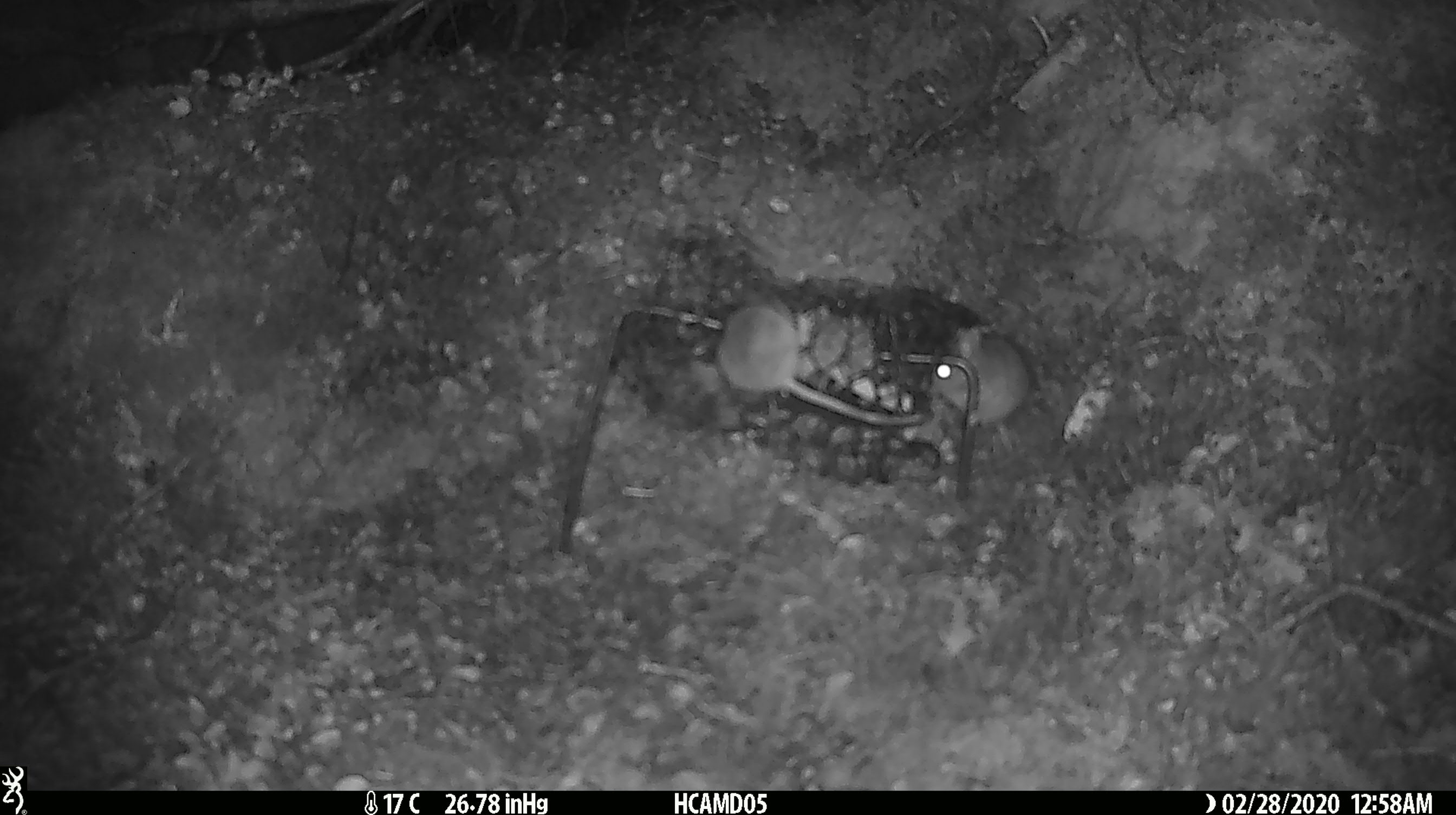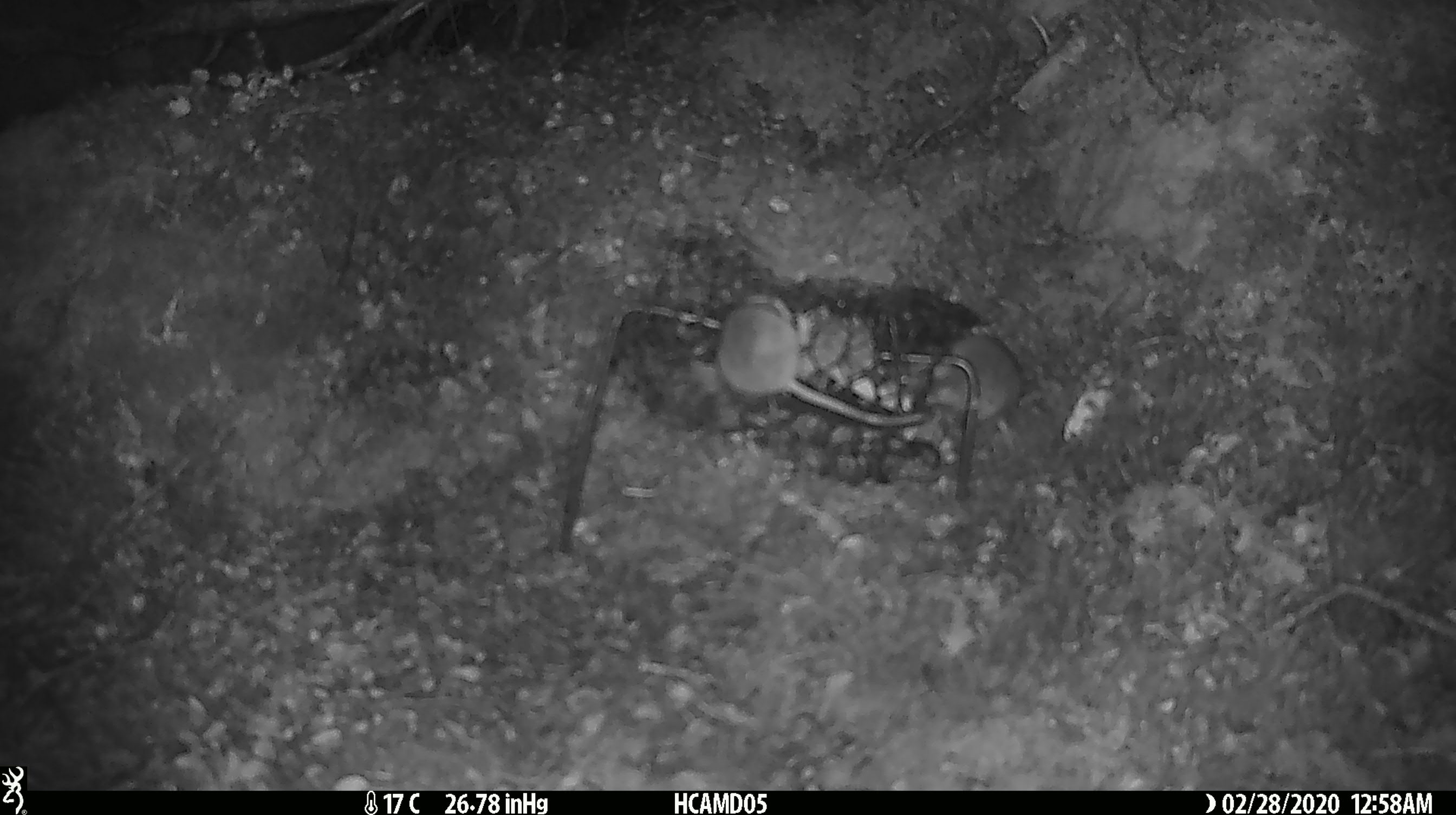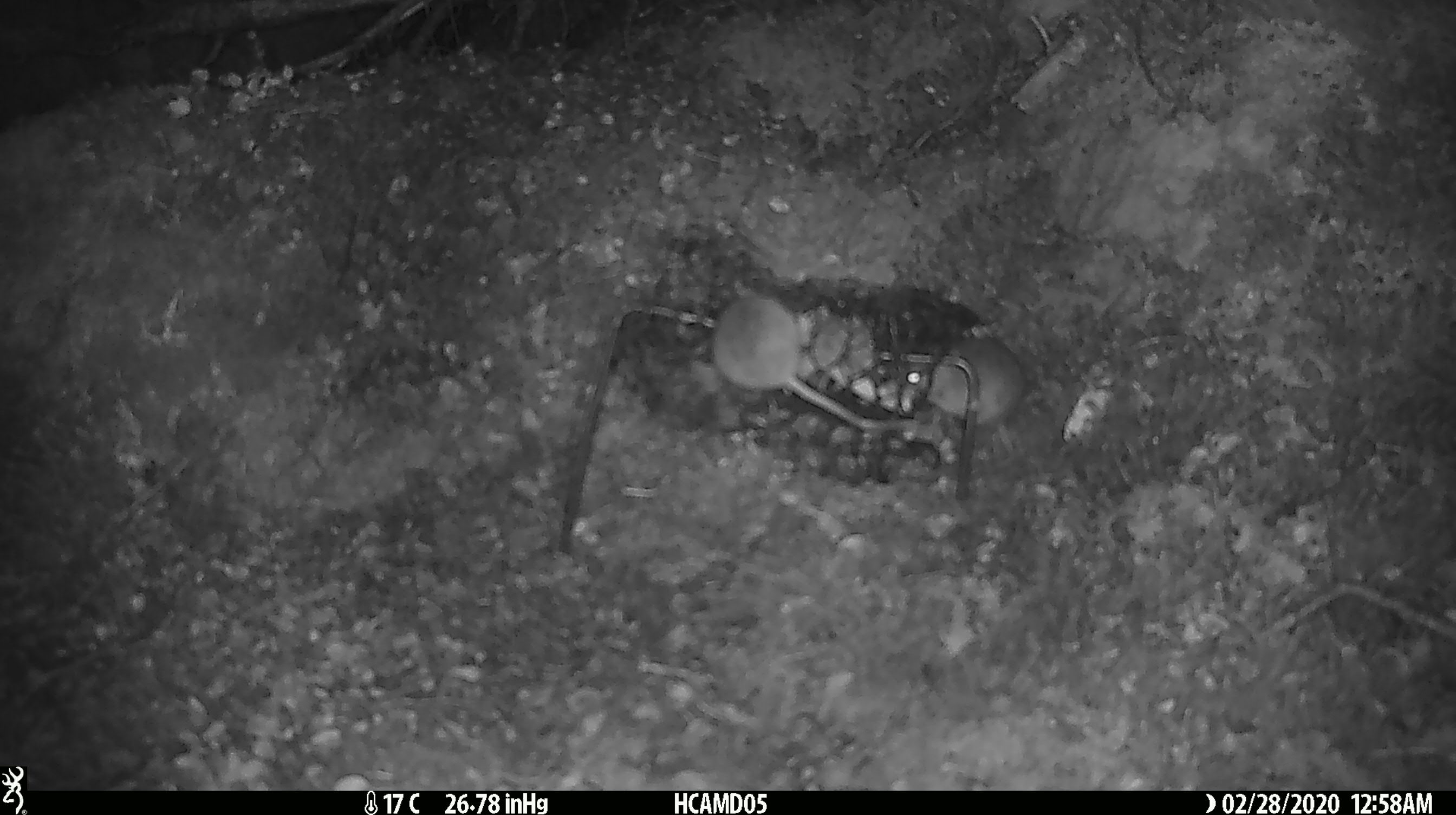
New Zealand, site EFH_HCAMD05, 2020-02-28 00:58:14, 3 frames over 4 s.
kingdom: Animalia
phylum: Chordata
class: Mammalia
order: Rodentia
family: Muridae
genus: Mus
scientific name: Mus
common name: mouse